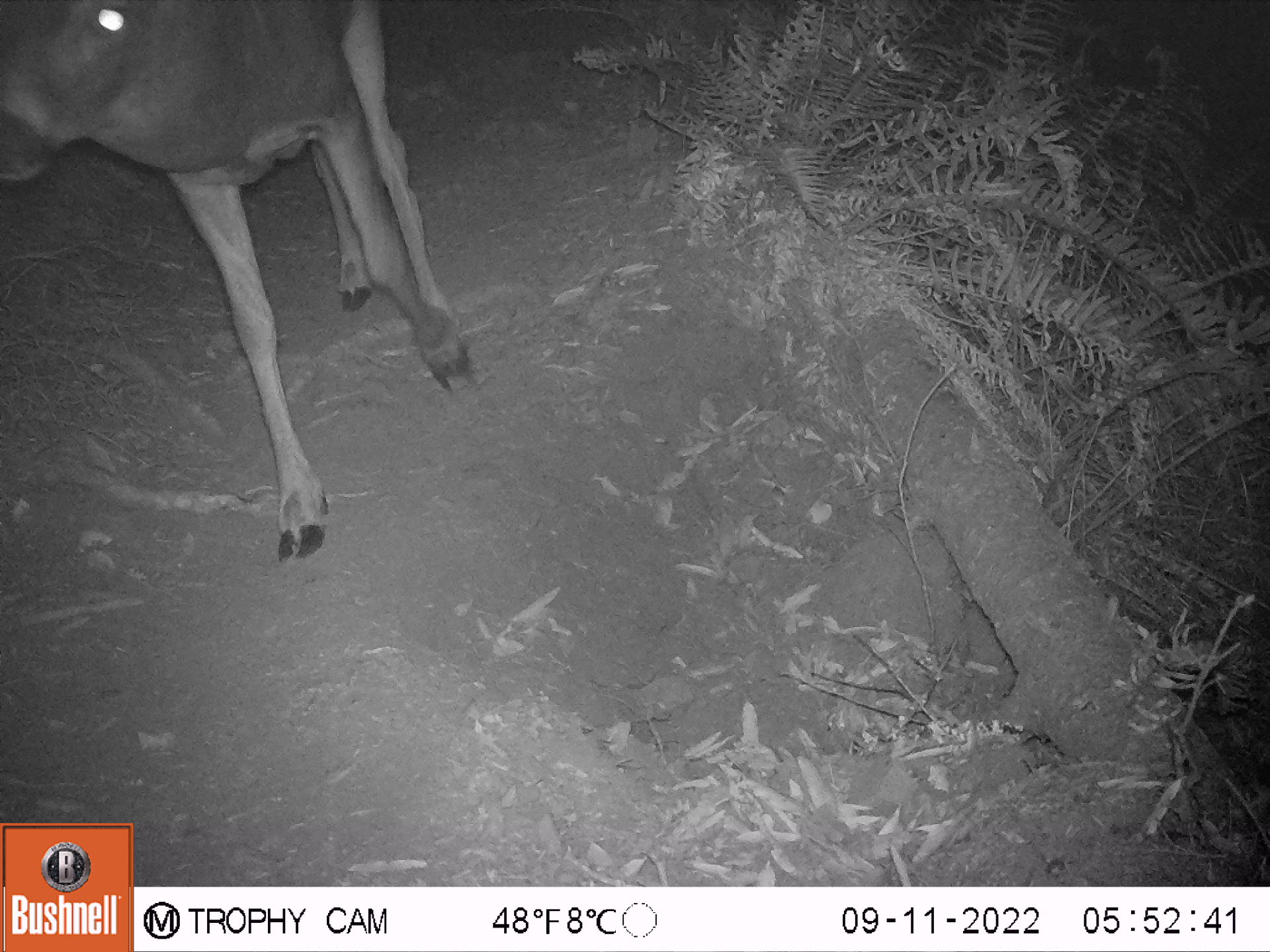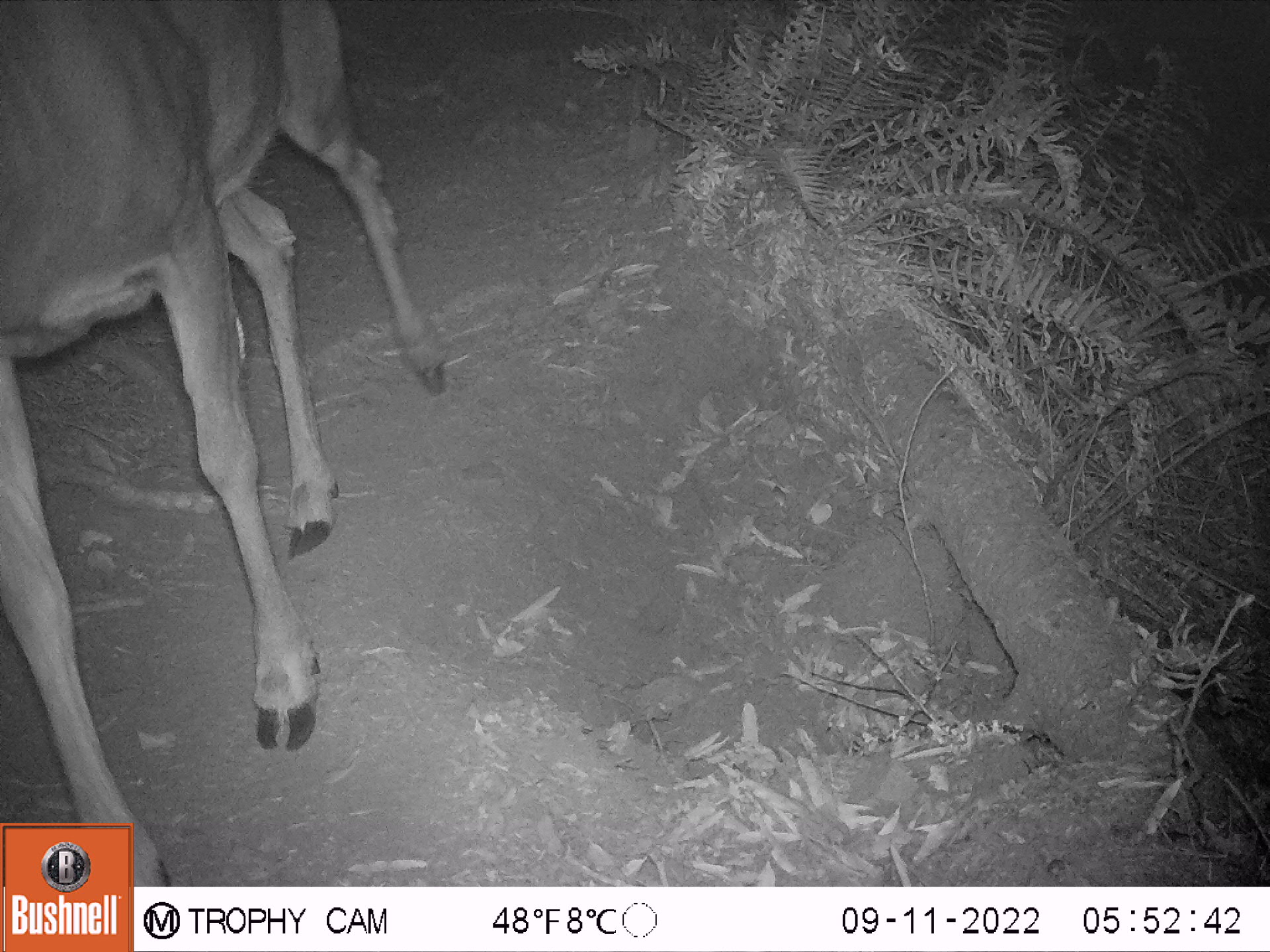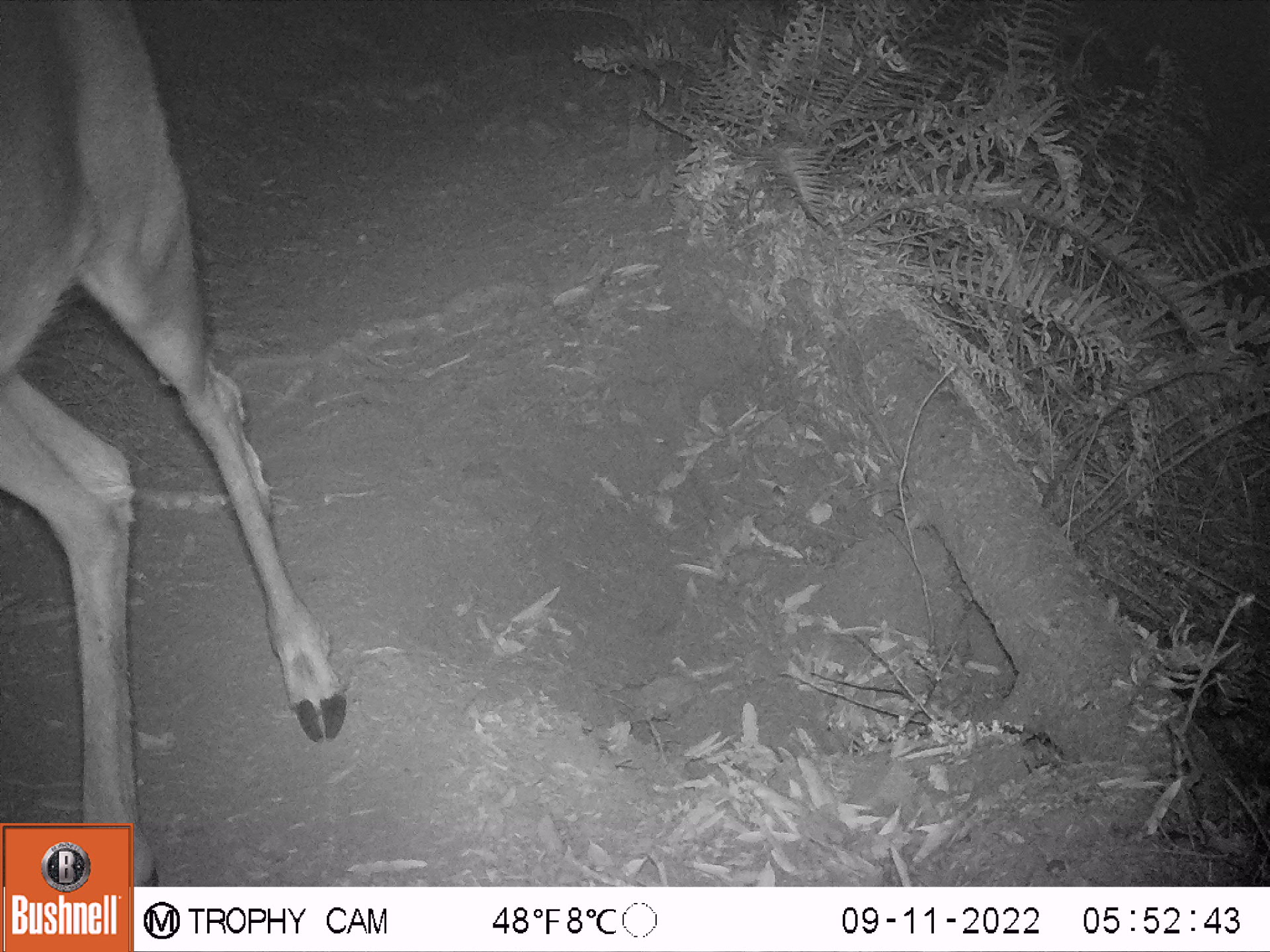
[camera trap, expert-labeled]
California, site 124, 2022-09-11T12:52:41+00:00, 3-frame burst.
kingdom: Animalia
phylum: Chordata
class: Mammalia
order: Artiodactyla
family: Cervidae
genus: Odocoileus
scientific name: Odocoileus hemionus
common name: mule deer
Mule deer (Odocoileus hemionus).